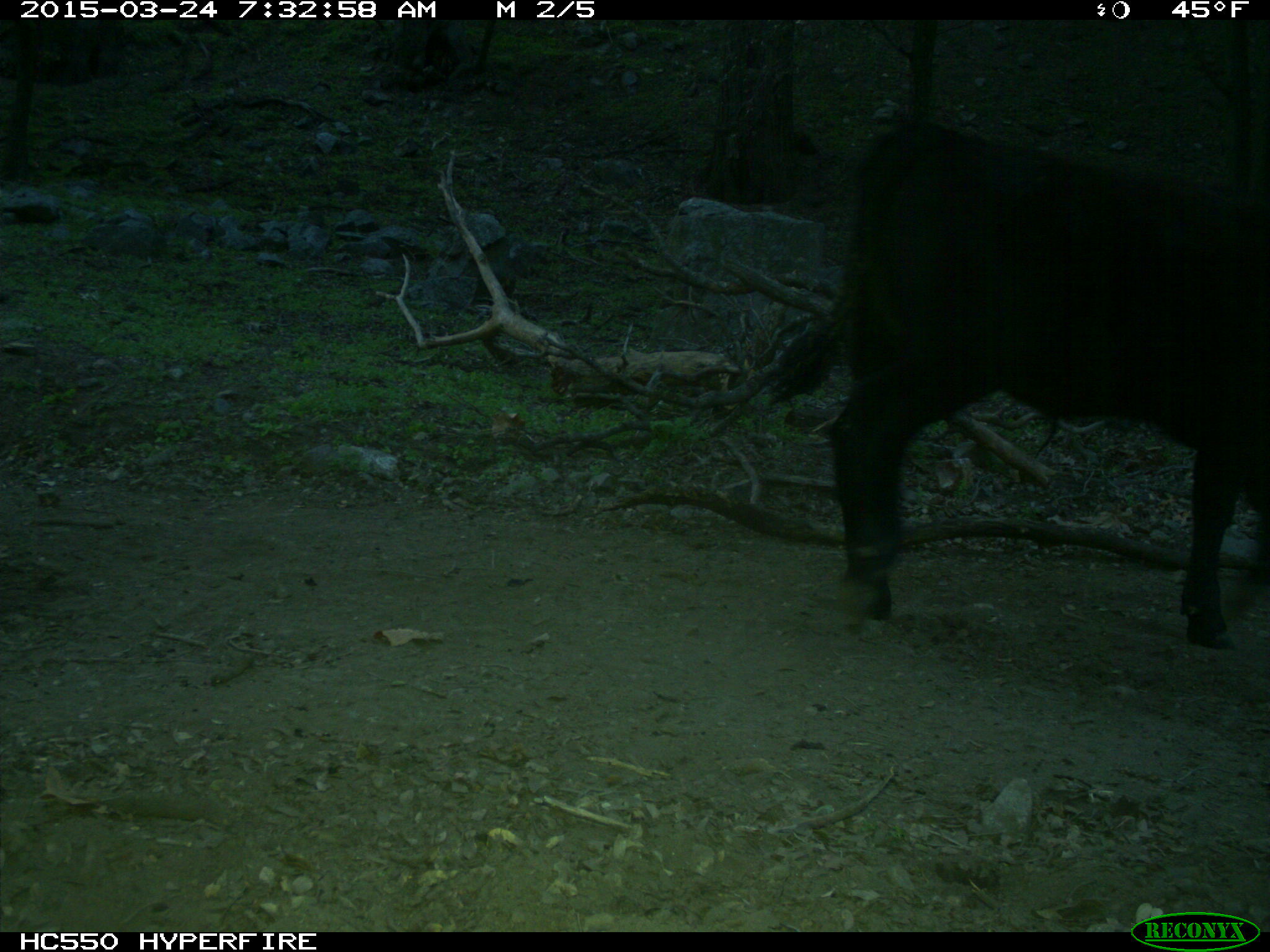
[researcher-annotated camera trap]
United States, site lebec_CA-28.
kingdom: Animalia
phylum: Chordata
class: Mammalia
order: Artiodactyla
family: Bovidae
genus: Bos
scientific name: Bos taurus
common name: domestic cow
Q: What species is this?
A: Bos taurus (domestic cow).